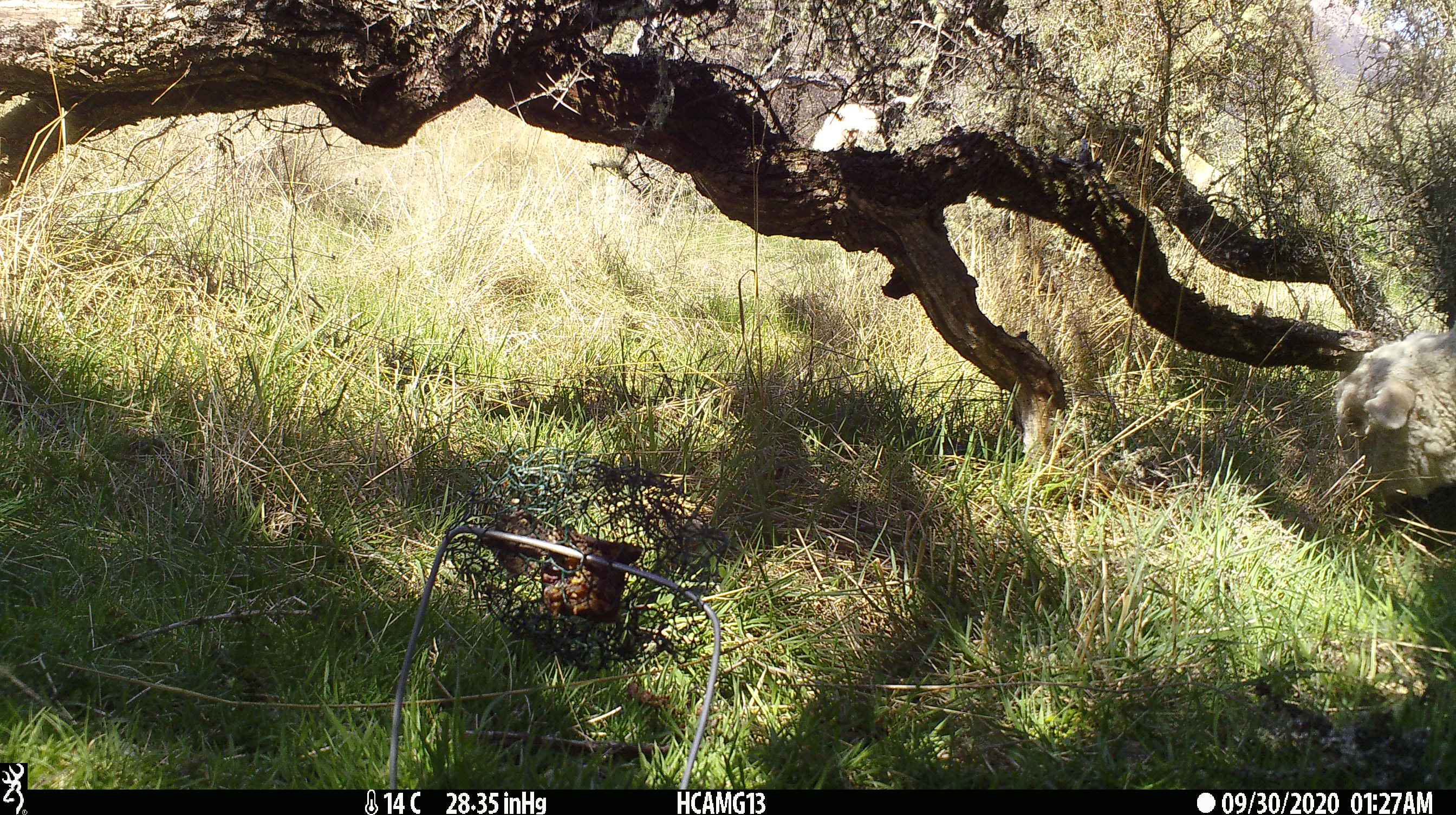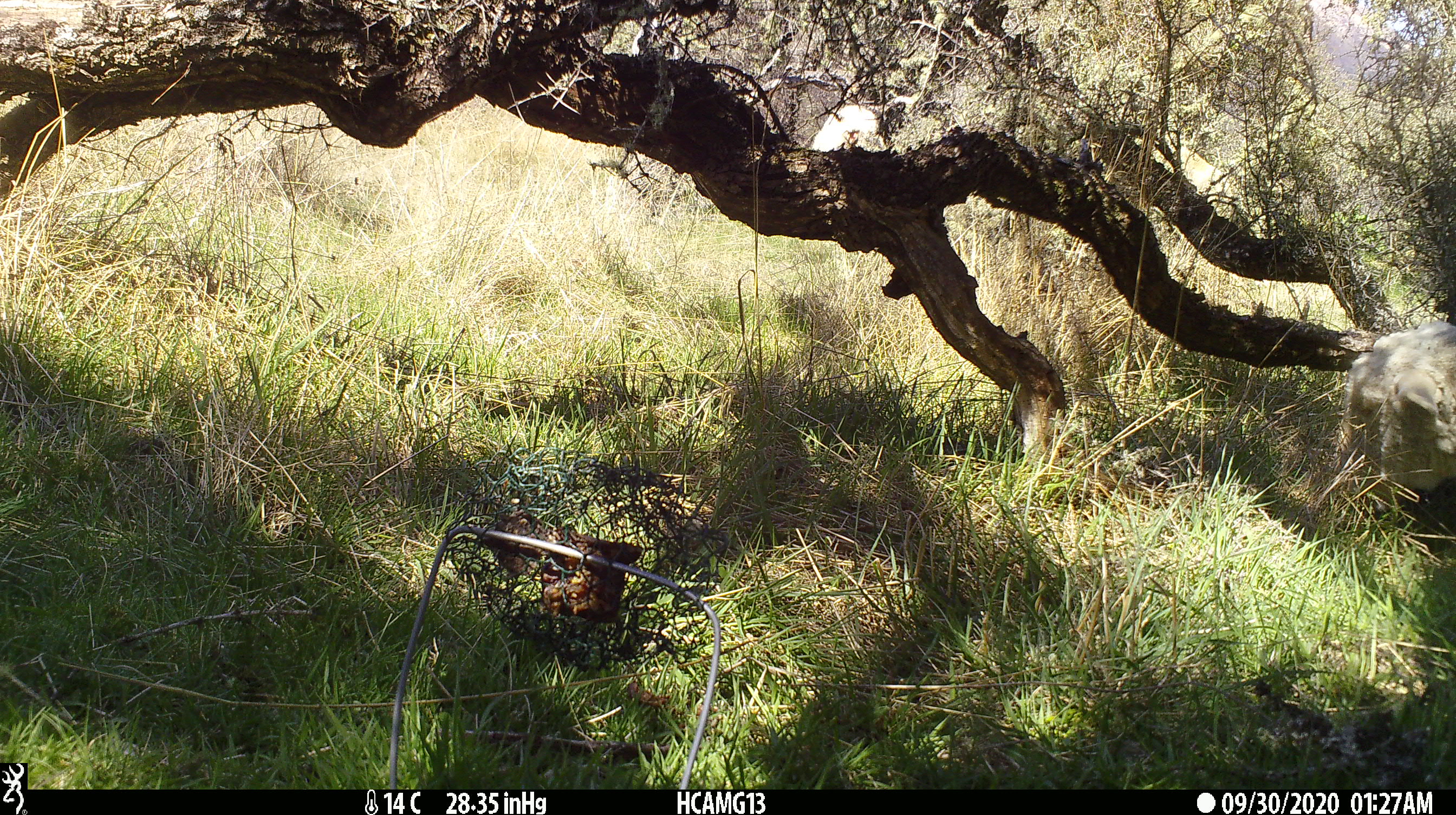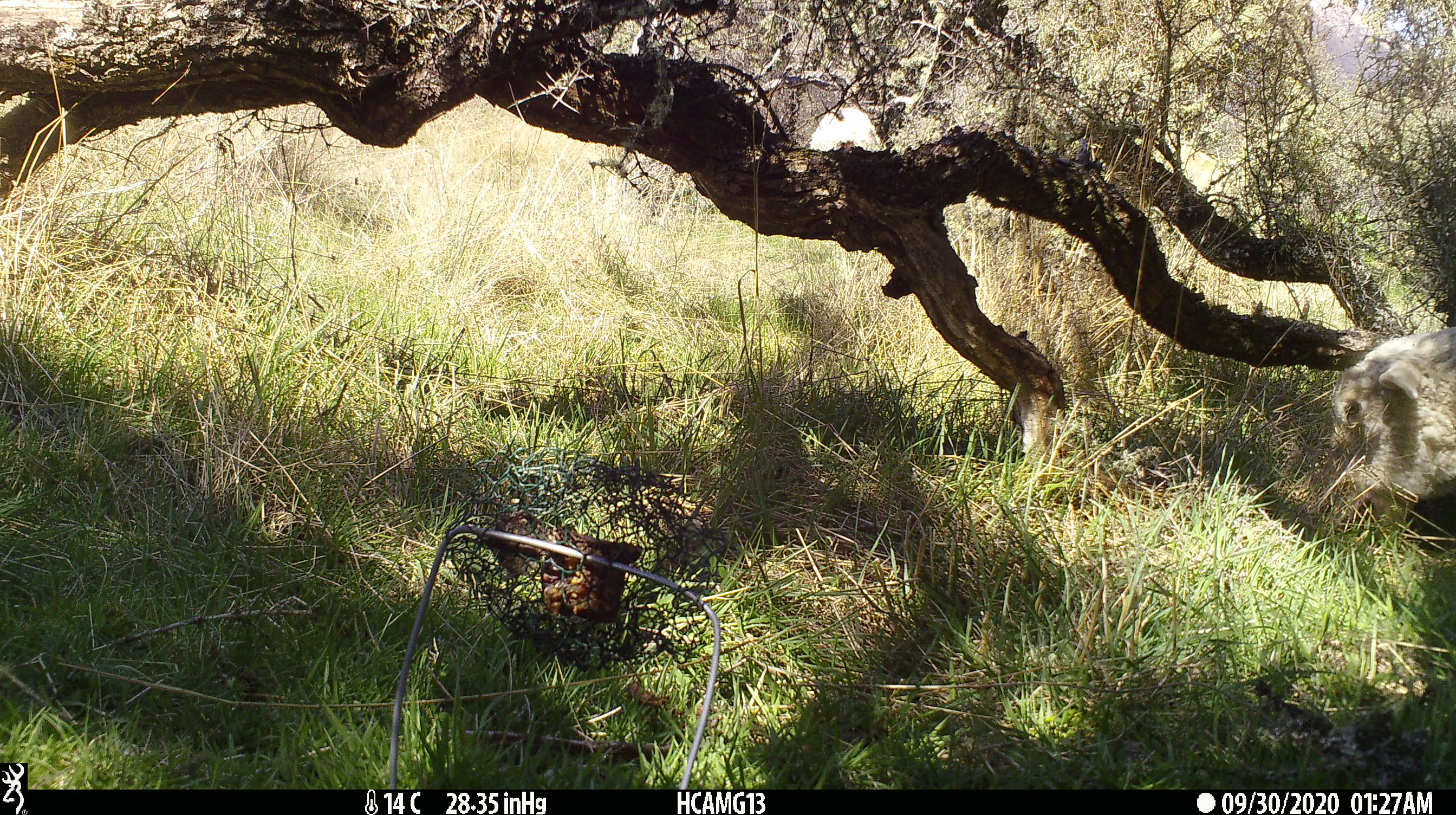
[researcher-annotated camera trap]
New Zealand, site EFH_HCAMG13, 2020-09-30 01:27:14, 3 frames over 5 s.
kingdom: Animalia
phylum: Chordata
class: Mammalia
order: Artiodactyla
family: Bovidae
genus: Ovis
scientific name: Ovis aries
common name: domestic sheep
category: sheep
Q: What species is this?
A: Sheep (domestic sheep) (Ovis aries).